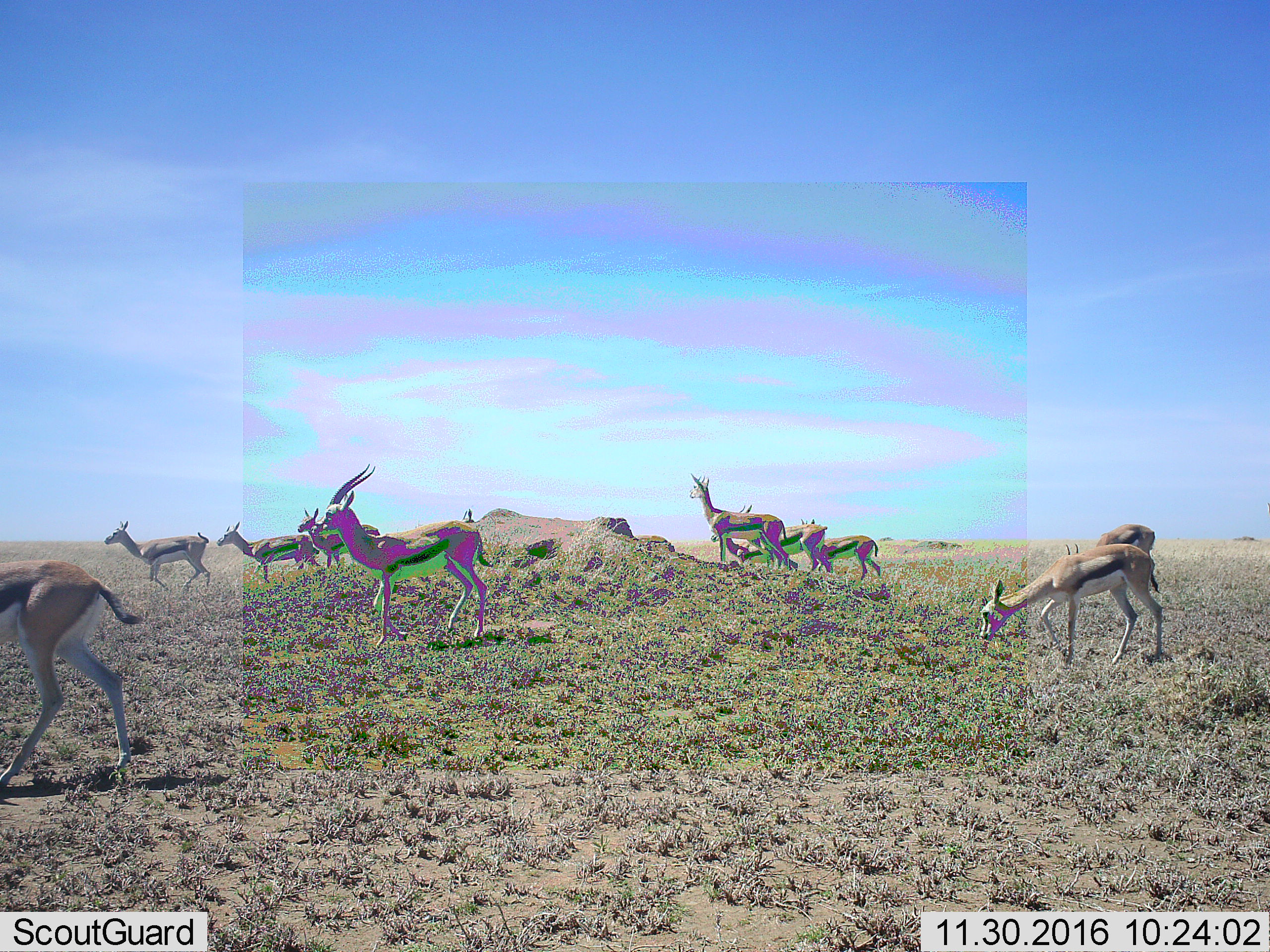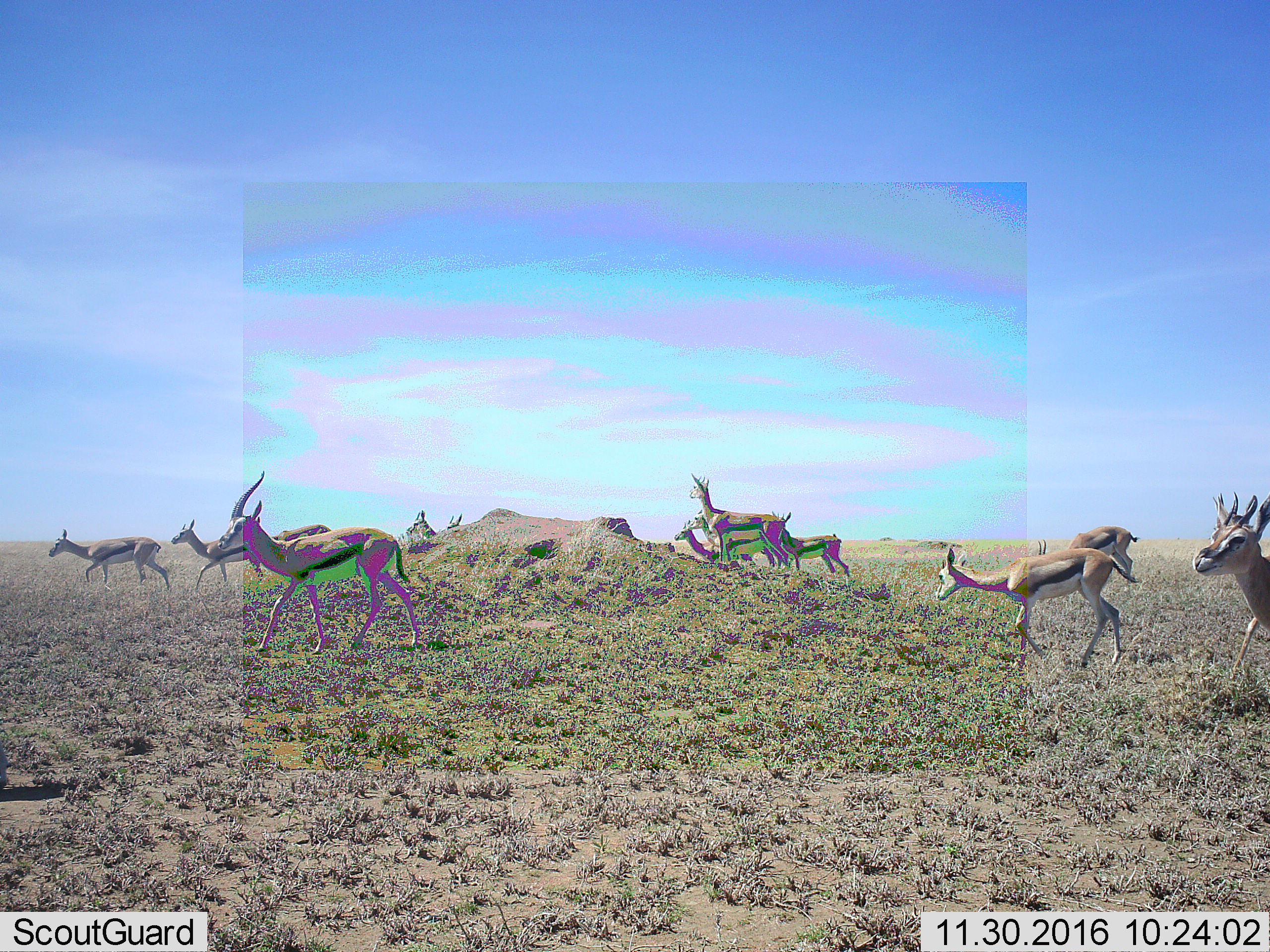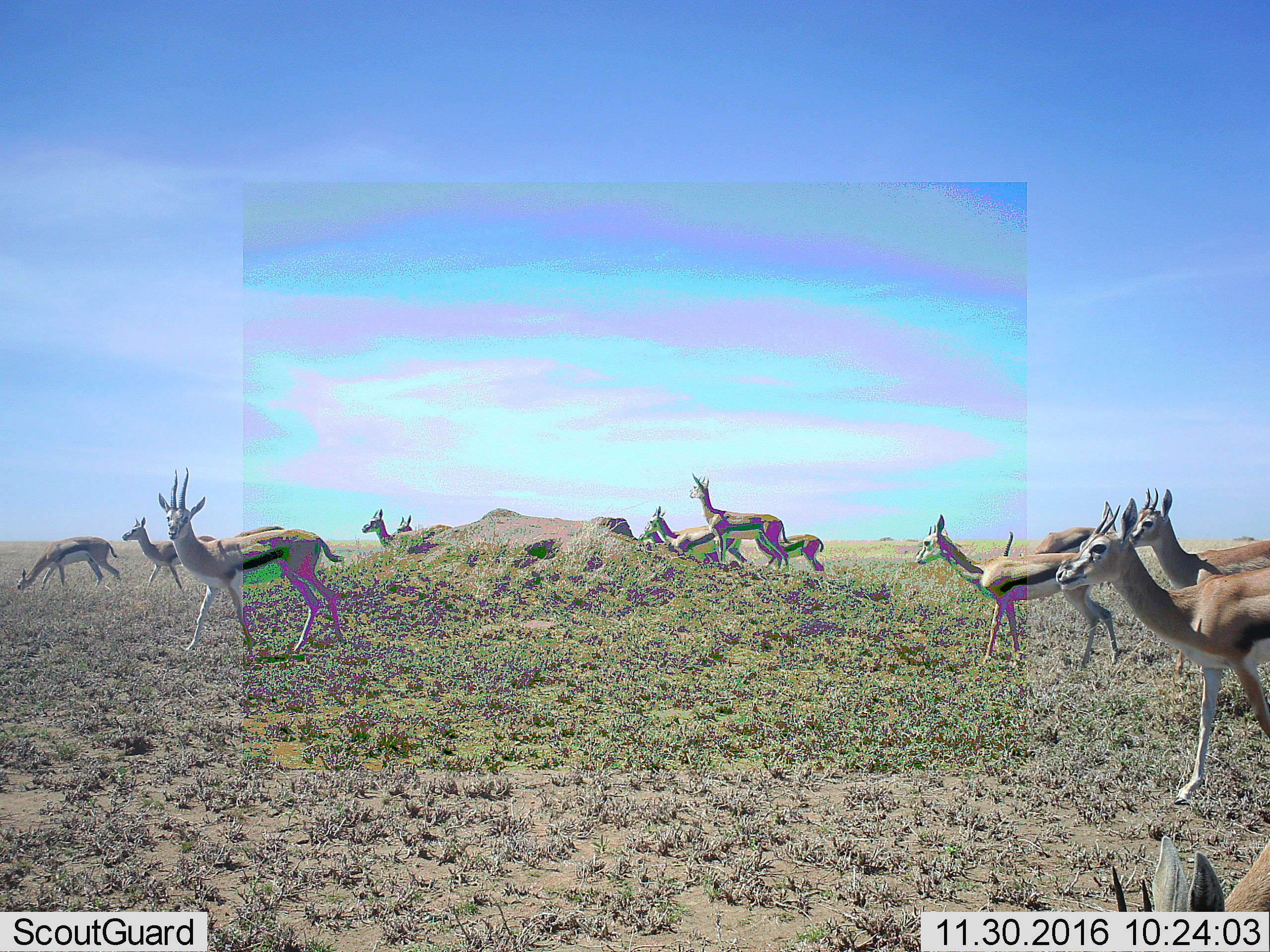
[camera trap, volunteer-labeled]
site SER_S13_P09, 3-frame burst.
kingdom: Animalia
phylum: Chordata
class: Mammalia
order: Artiodactyla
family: Bovidae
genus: Eudorcas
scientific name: Eudorcas thomsonii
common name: thomson's gazelle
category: gazellethomsons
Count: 11-50.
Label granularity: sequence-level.